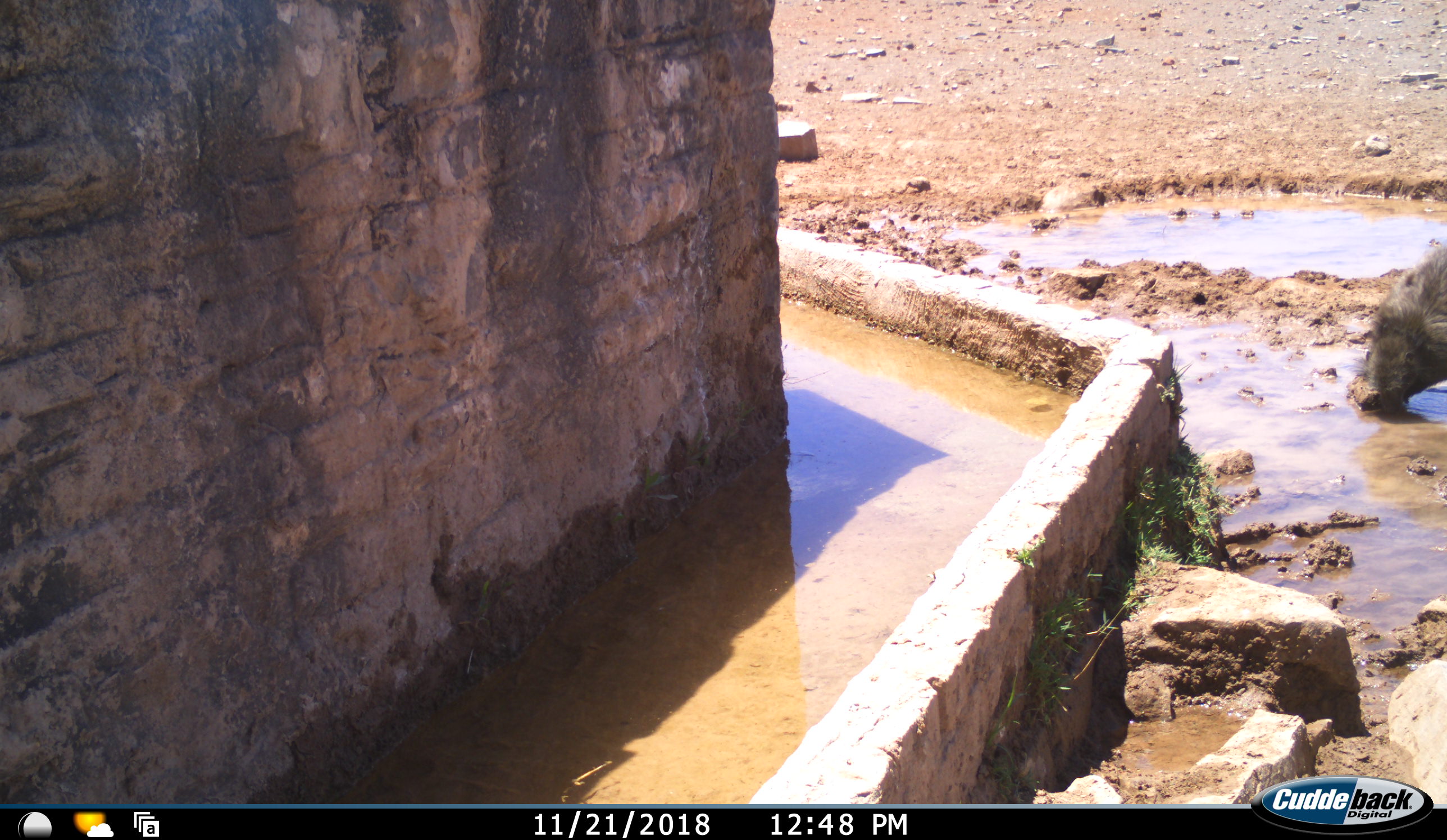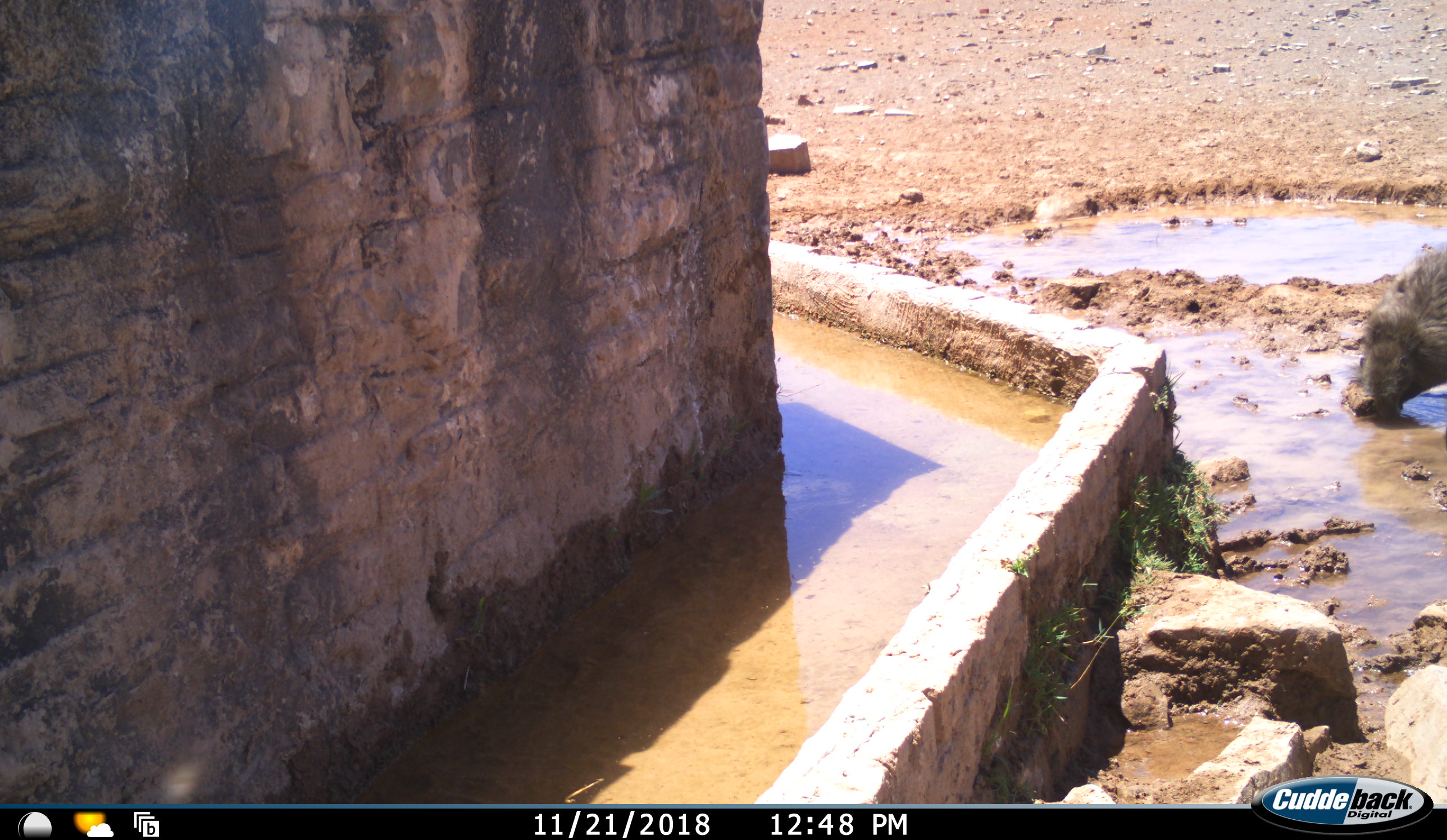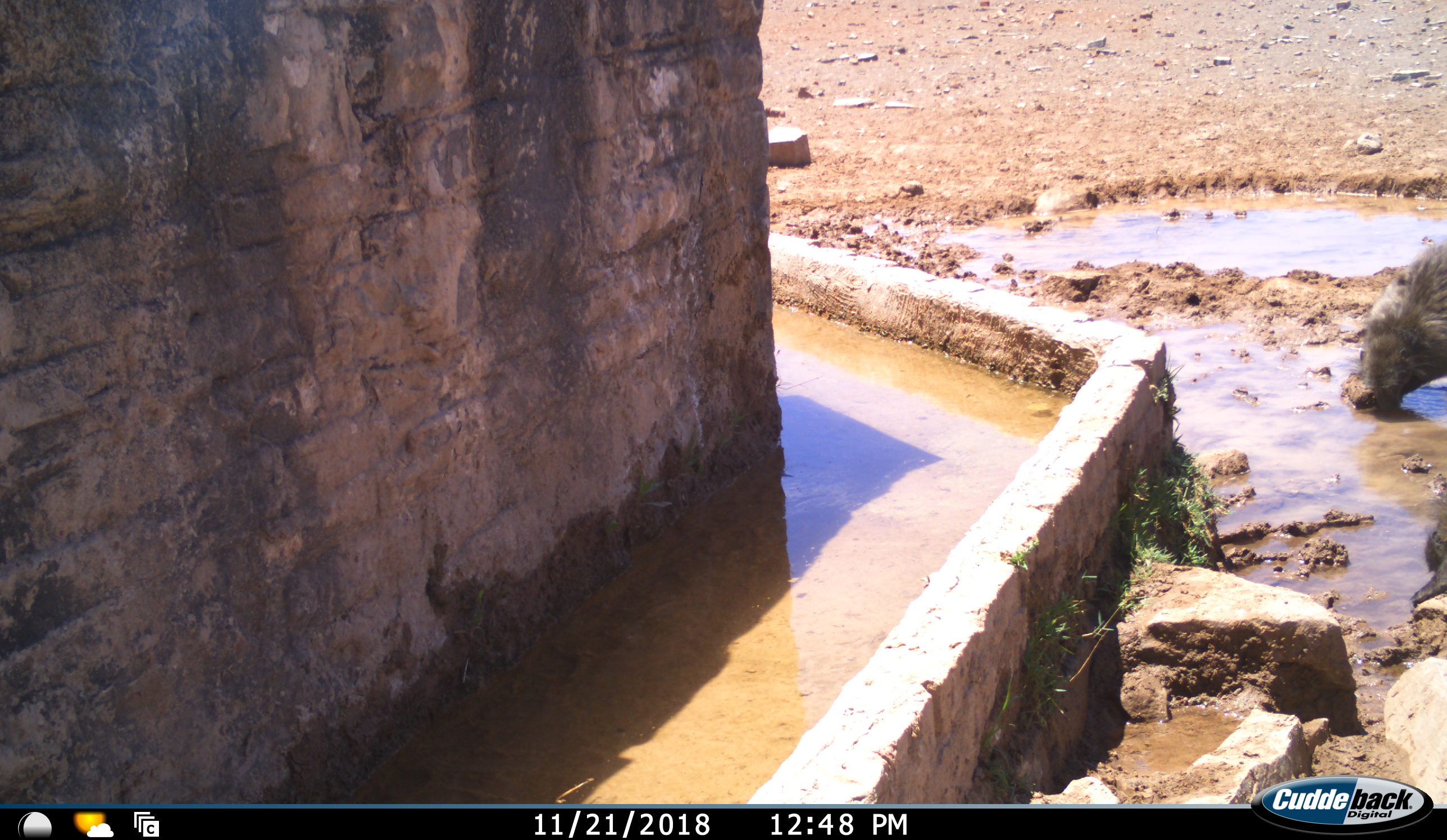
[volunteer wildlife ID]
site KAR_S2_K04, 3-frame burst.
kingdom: Animalia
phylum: Chordata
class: Mammalia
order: Primates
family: Cercopithecidae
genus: Papio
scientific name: Papio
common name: baboon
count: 2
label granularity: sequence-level